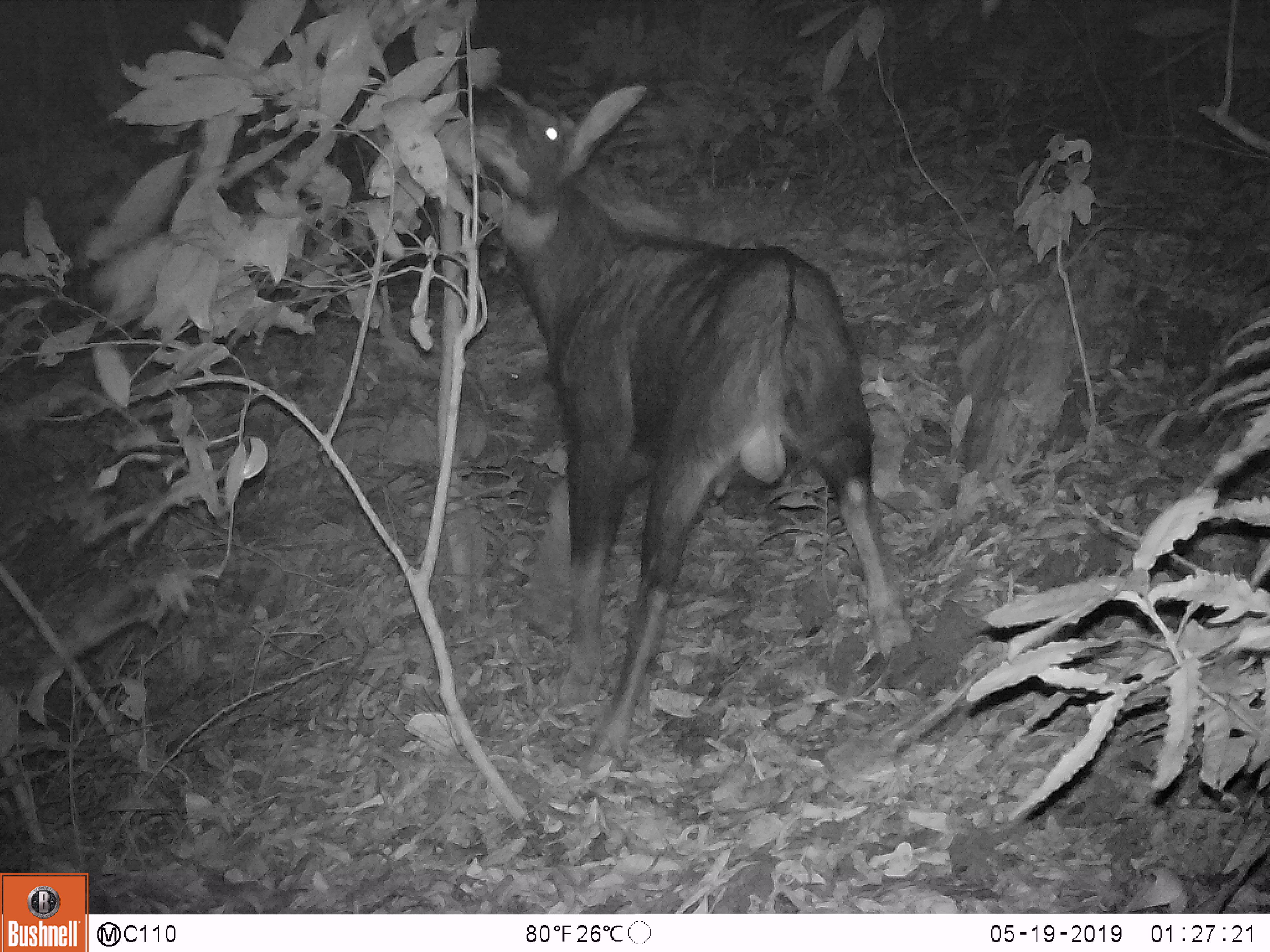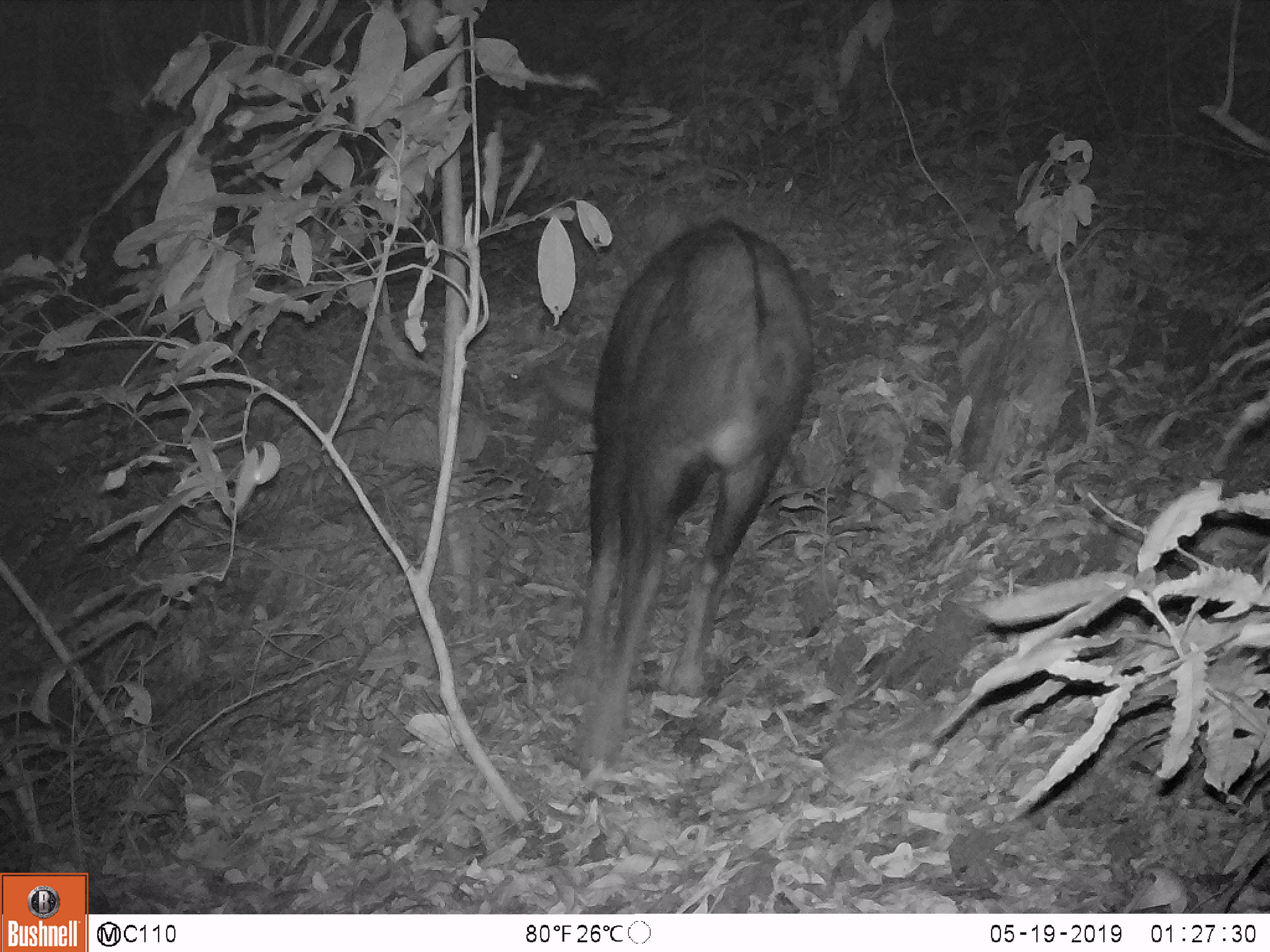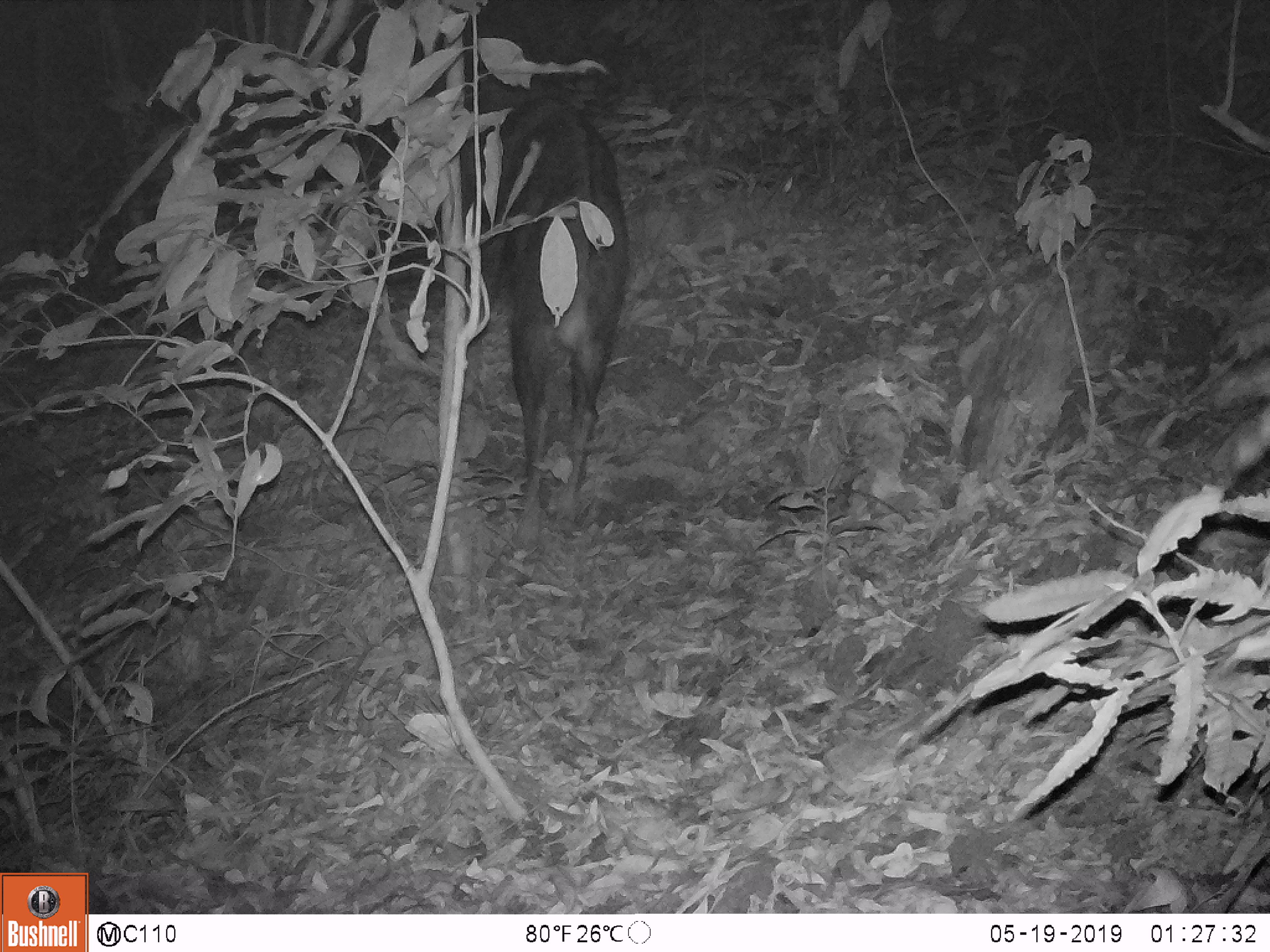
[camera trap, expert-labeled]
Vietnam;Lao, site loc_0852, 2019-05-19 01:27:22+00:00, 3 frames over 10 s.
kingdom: Animalia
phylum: Chordata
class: Mammalia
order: Artiodactyla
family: Bovidae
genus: Capricornis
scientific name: Capricornis sumatraensis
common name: chinese serow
Chinese serow (Capricornis sumatraensis). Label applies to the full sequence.